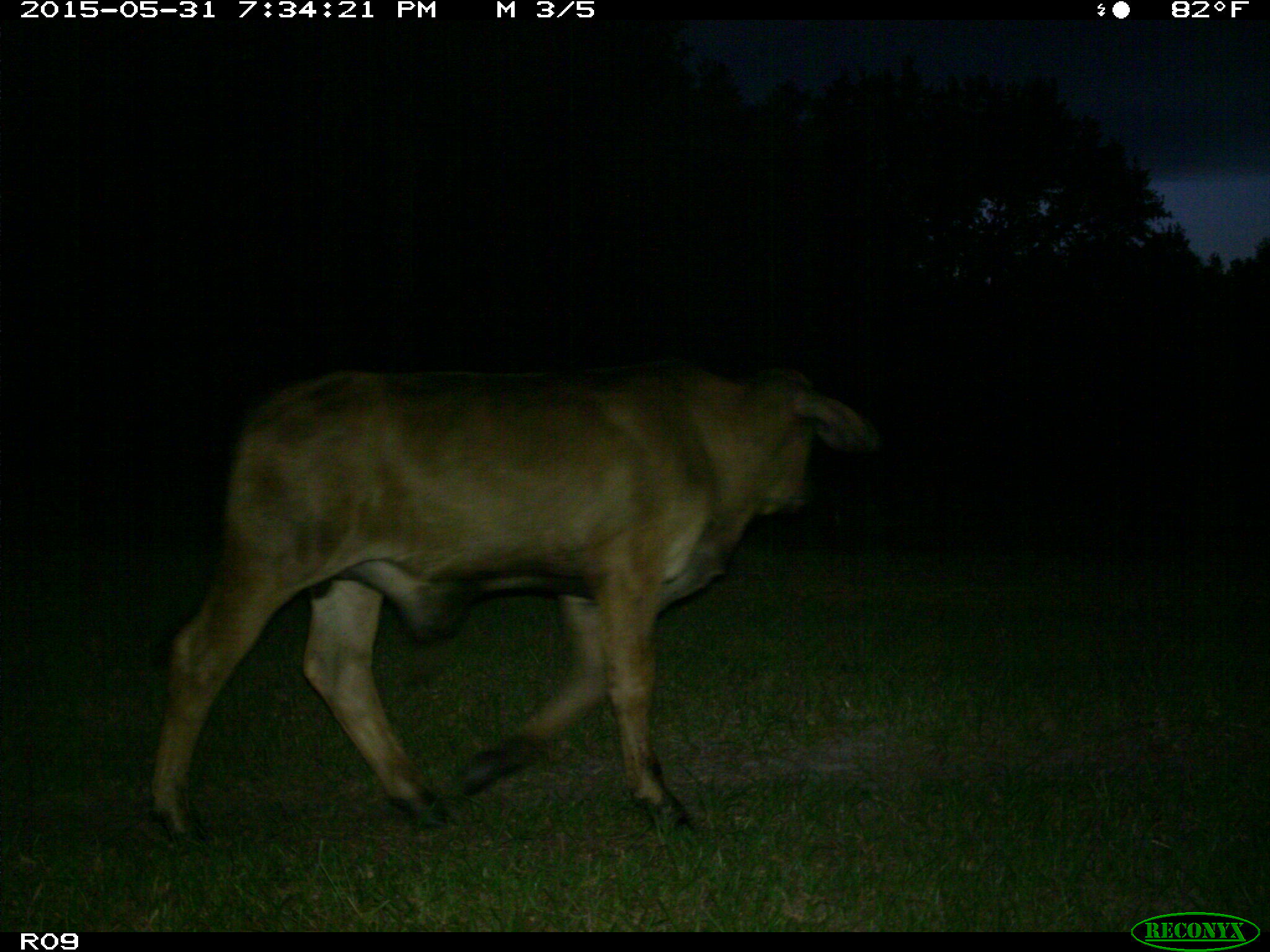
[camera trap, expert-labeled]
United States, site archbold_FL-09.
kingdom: Animalia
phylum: Chordata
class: Mammalia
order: Artiodactyla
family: Bovidae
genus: Bos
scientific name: Bos taurus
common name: domestic cow